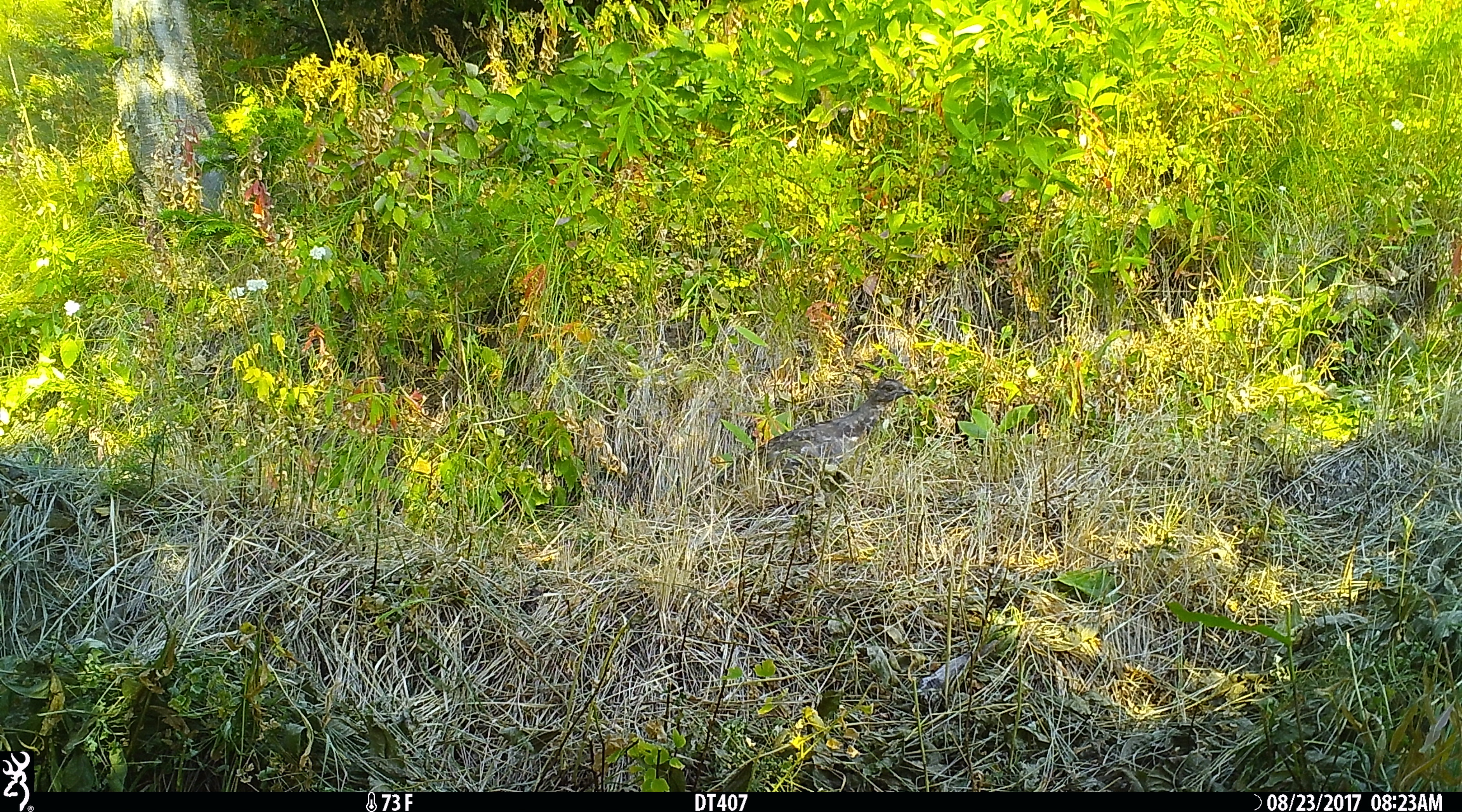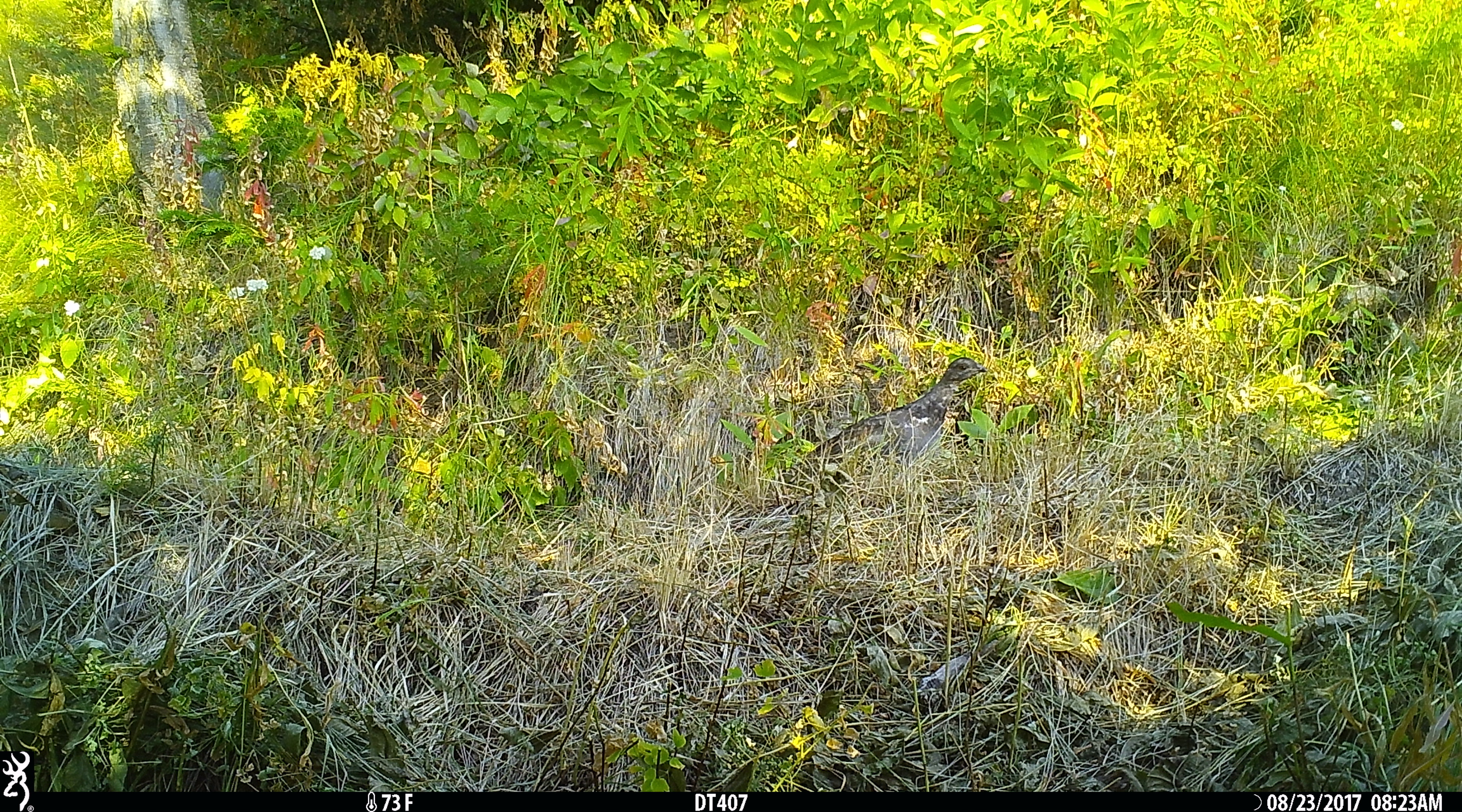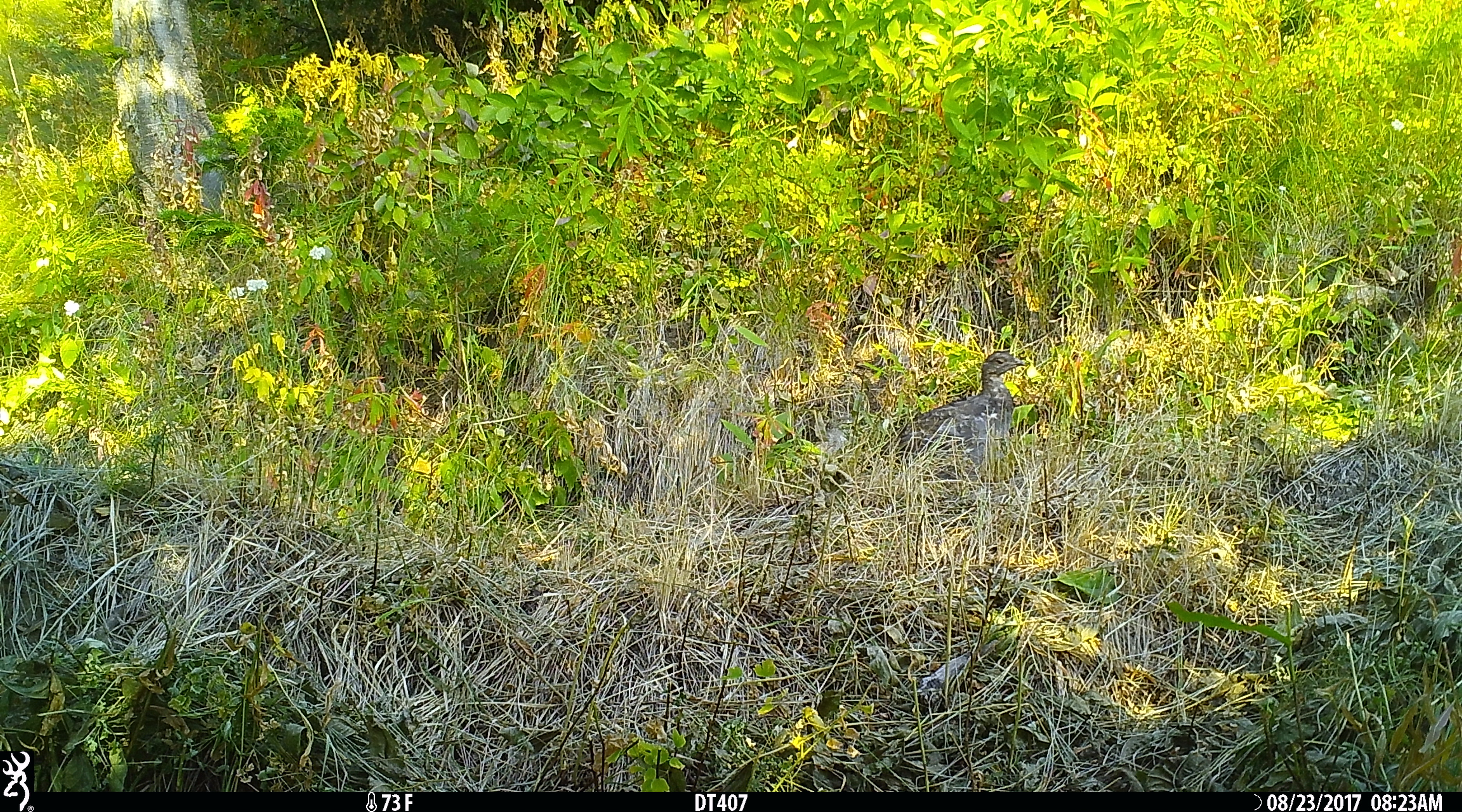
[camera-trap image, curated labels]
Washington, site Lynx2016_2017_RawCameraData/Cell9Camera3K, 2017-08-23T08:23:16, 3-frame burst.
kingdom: Animalia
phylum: Chordata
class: Aves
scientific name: Aves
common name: birds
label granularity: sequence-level